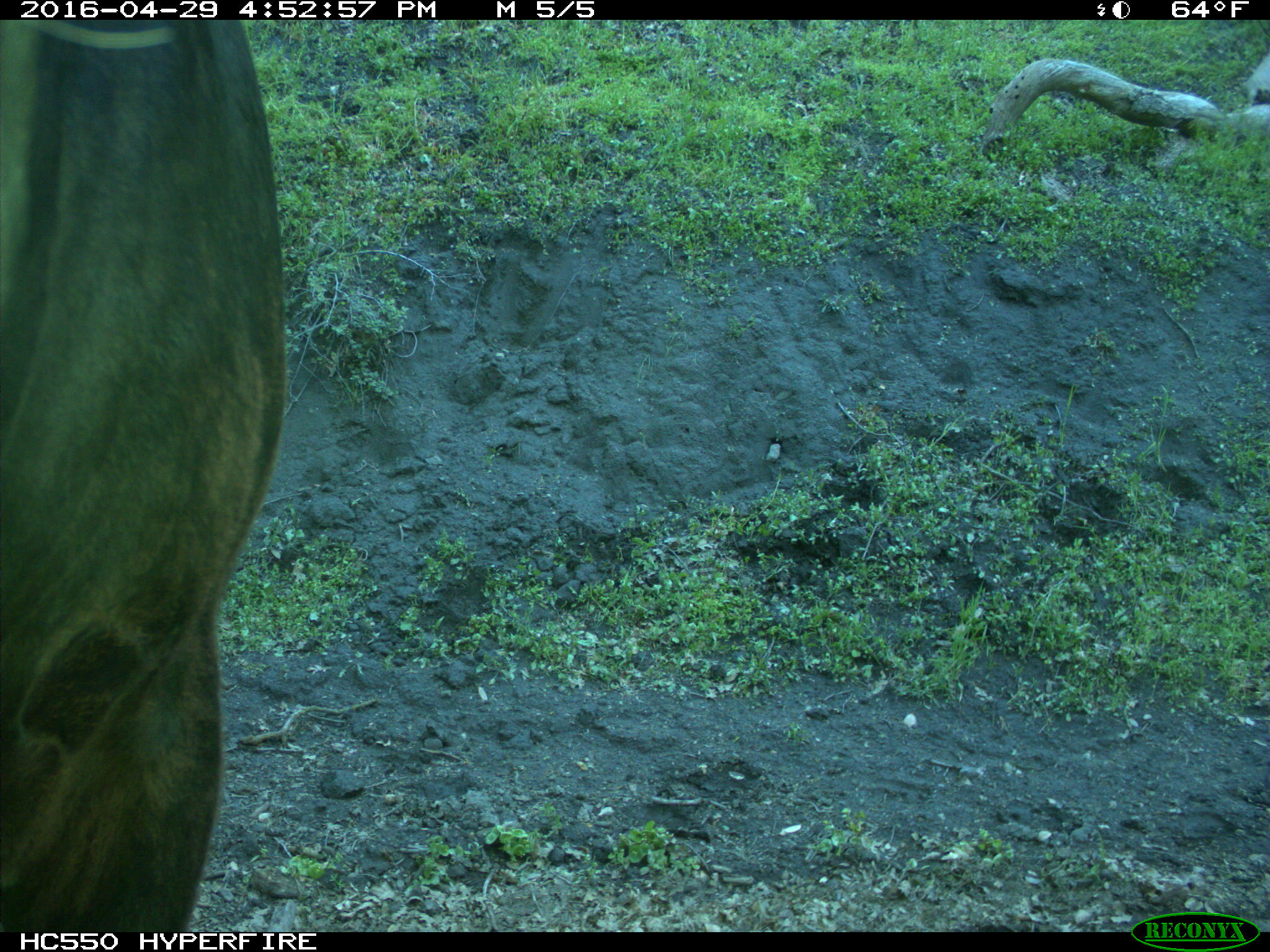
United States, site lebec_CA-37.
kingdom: Animalia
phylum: Chordata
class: Mammalia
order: Artiodactyla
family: Bovidae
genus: Bos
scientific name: Bos taurus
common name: domestic cow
Bos taurus (domestic cow).